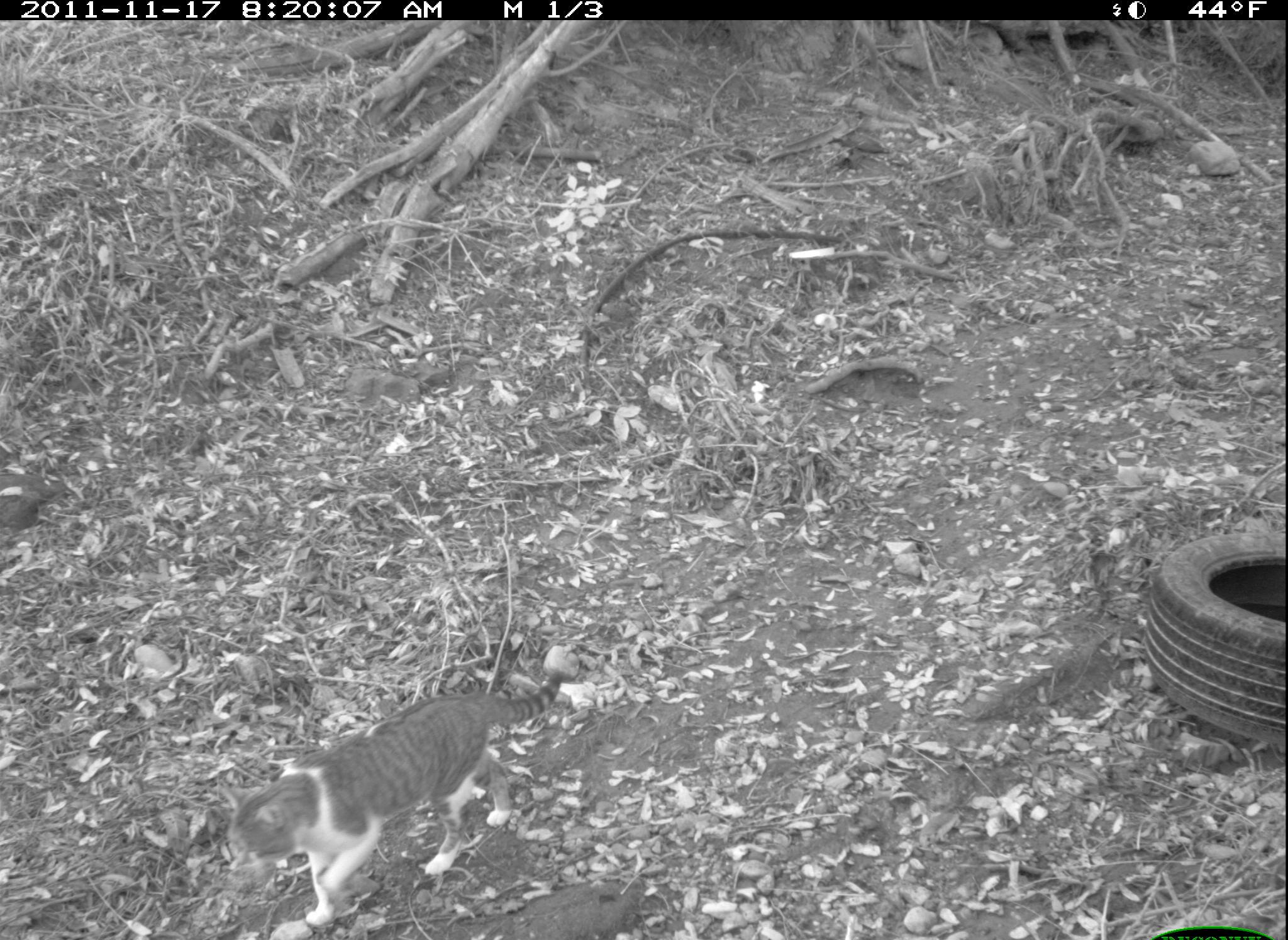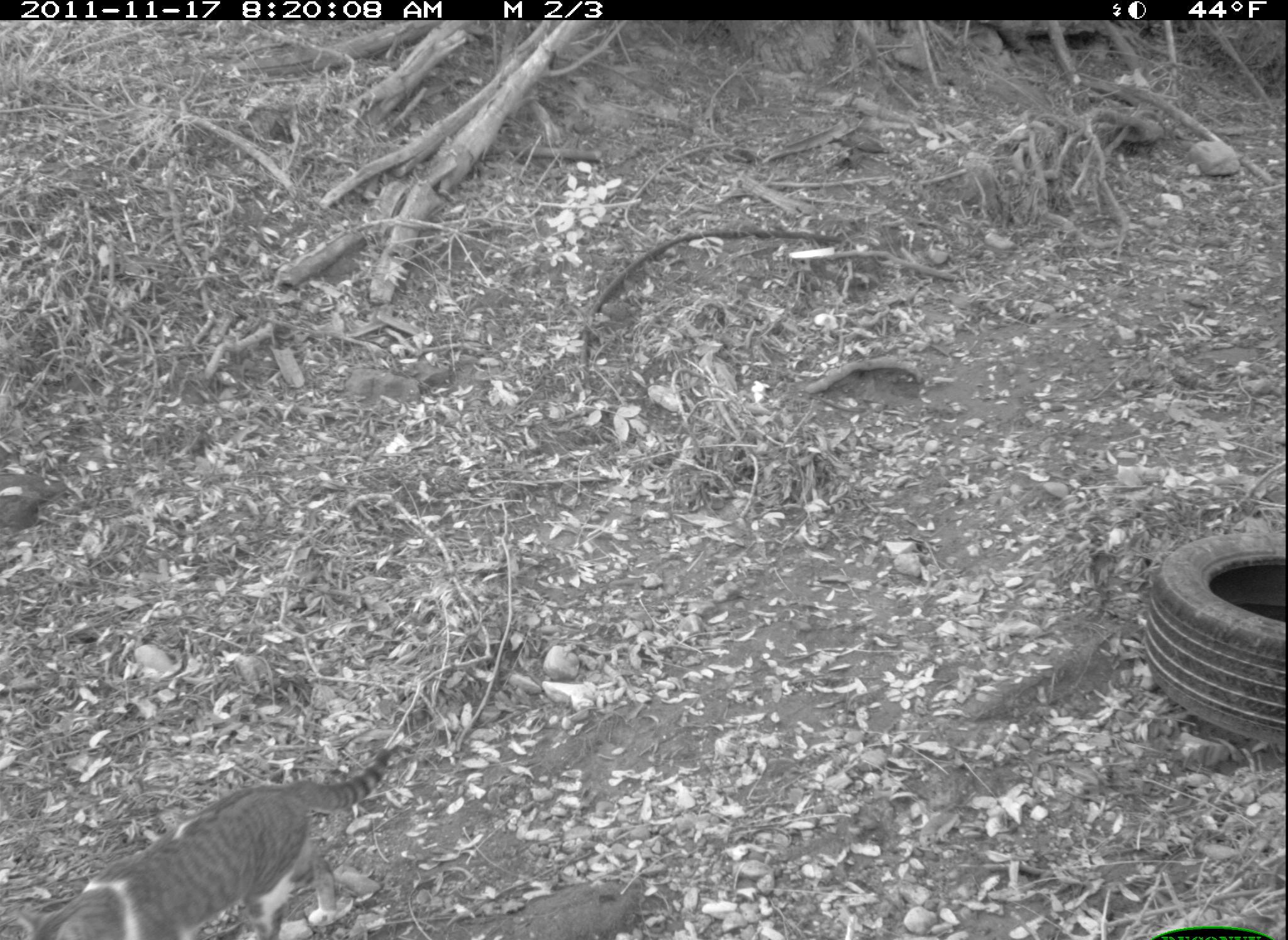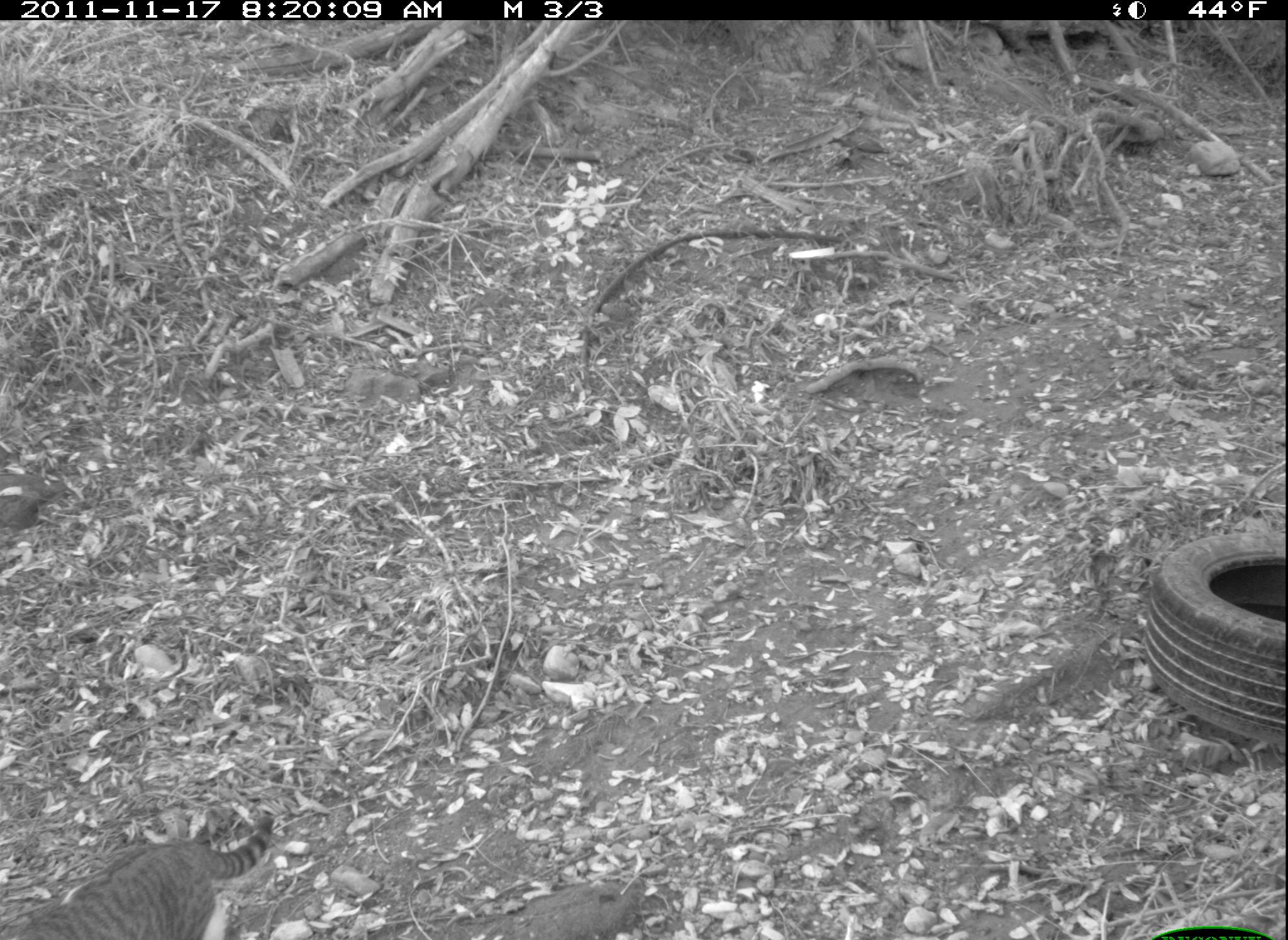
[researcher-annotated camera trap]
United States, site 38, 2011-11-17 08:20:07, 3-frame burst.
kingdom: Animalia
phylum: Chordata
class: Mammalia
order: Carnivora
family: Felidae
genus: Felis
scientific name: Felis catus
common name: cat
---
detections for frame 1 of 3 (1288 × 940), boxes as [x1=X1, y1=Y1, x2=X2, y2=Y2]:
cat: [x1=232, y1=651, x2=567, y2=934]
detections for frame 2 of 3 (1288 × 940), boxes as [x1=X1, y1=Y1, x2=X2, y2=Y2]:
cat: [x1=18, y1=733, x2=427, y2=925]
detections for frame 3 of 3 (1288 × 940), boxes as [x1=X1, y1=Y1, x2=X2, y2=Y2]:
cat: [x1=6, y1=799, x2=283, y2=940]